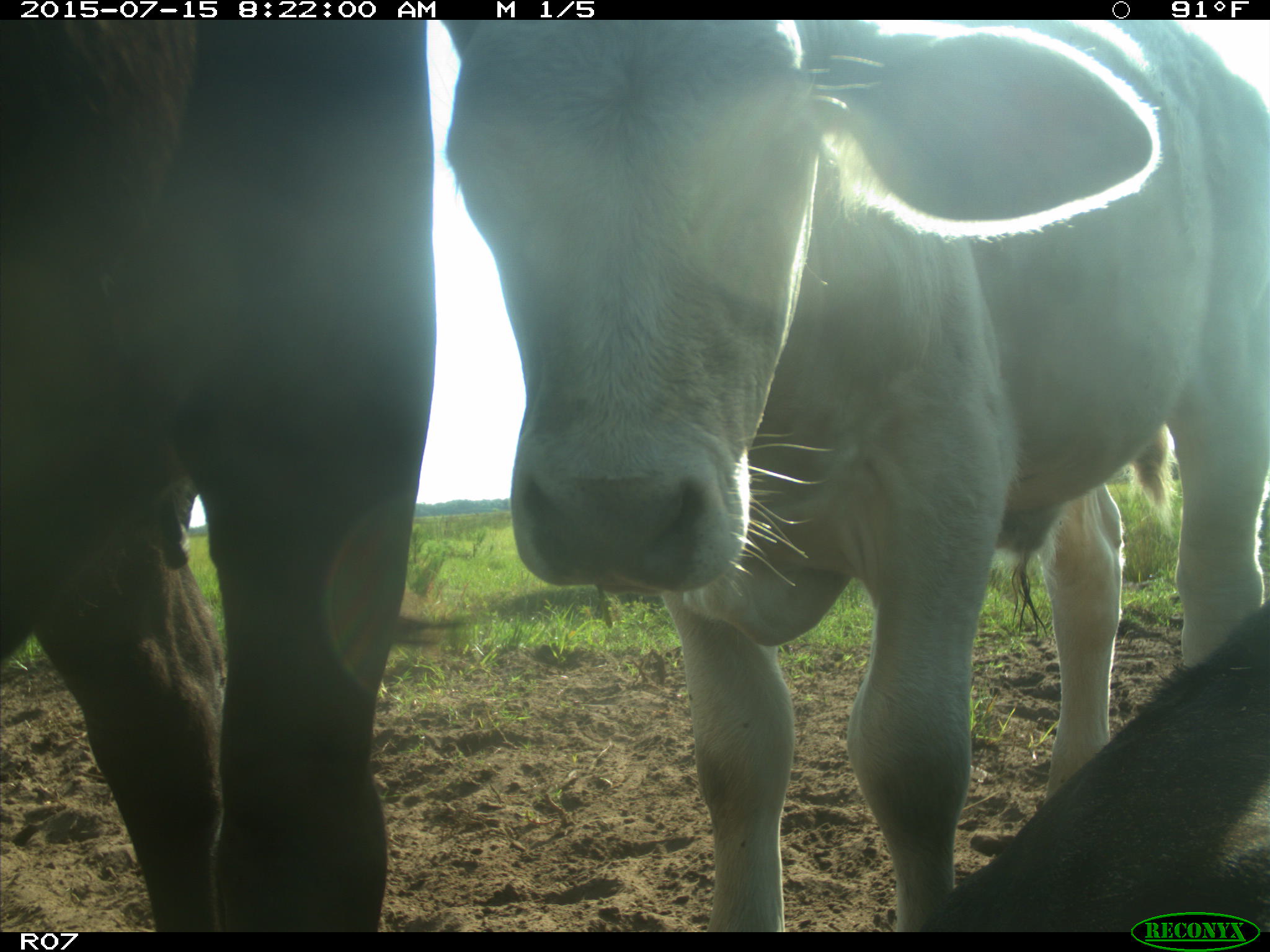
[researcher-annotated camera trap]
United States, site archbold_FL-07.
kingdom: Animalia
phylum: Chordata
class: Mammalia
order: Artiodactyla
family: Bovidae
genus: Bos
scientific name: Bos taurus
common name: domestic cow